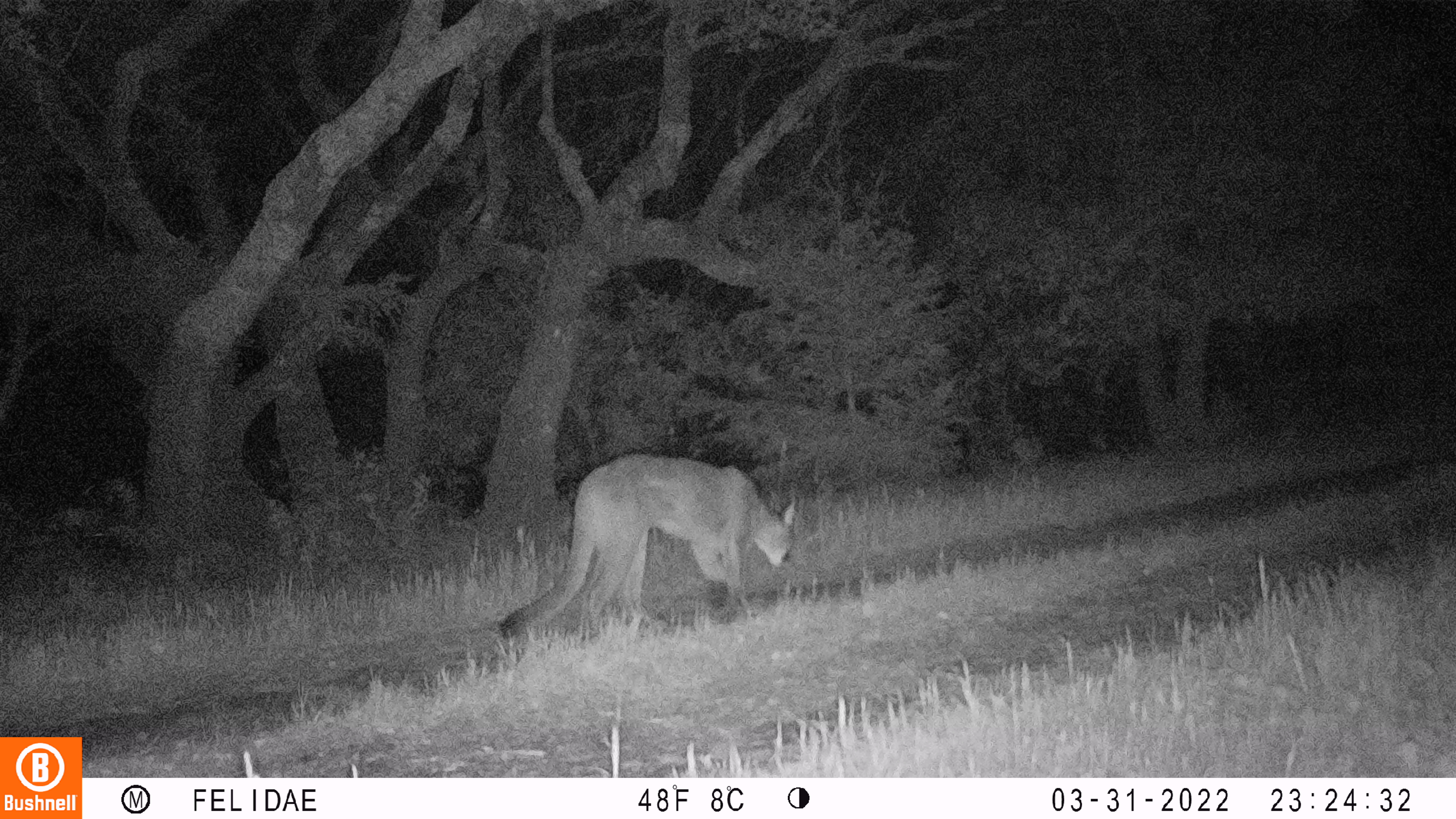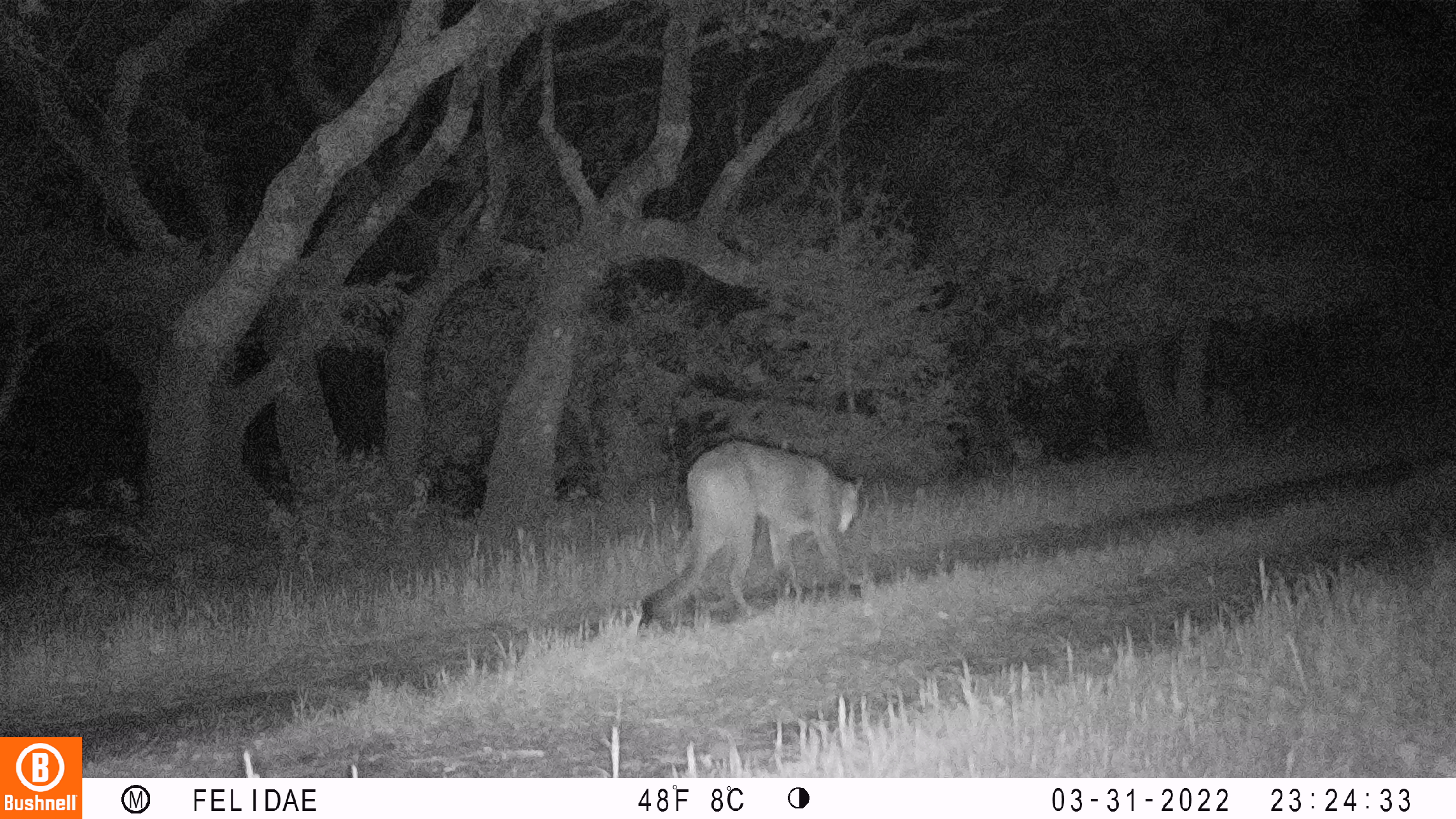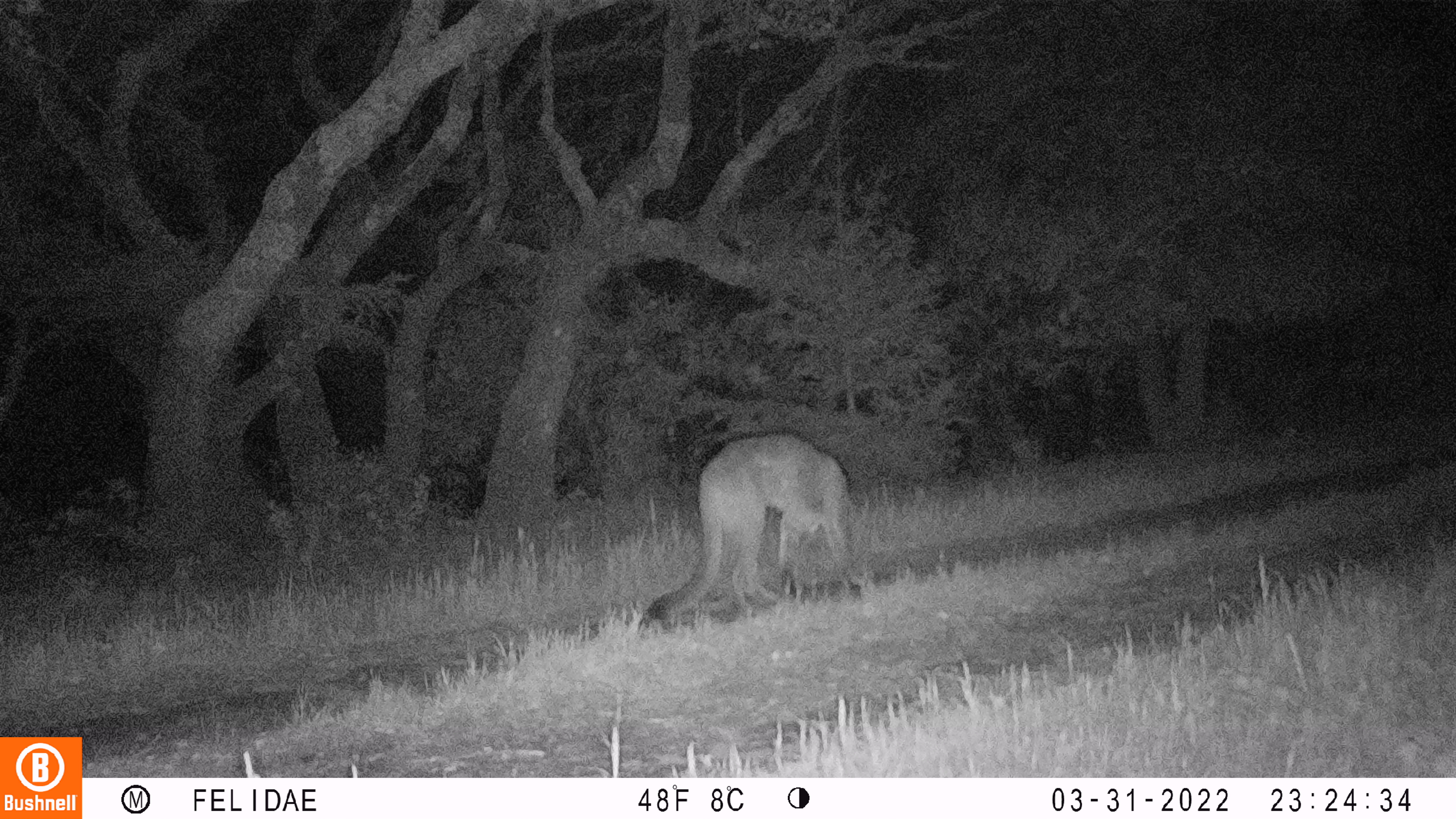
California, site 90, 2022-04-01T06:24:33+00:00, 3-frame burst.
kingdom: Animalia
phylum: Chordata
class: Mammalia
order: Carnivora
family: Felidae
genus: Puma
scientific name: Puma concolor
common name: puma